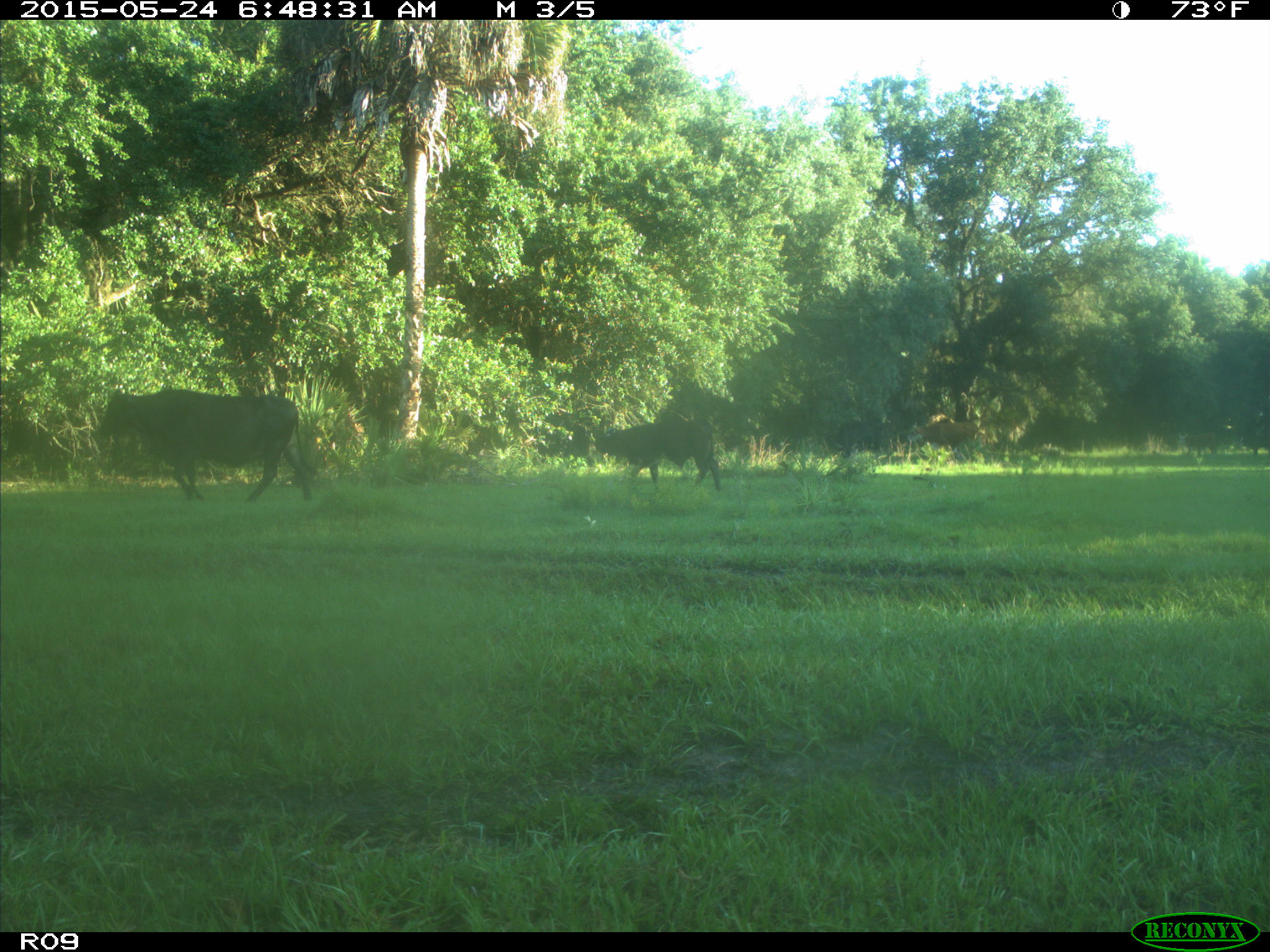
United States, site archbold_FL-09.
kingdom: Animalia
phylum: Chordata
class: Mammalia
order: Artiodactyla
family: Bovidae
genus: Bos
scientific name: Bos taurus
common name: domestic cow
Bos taurus (domestic cow).